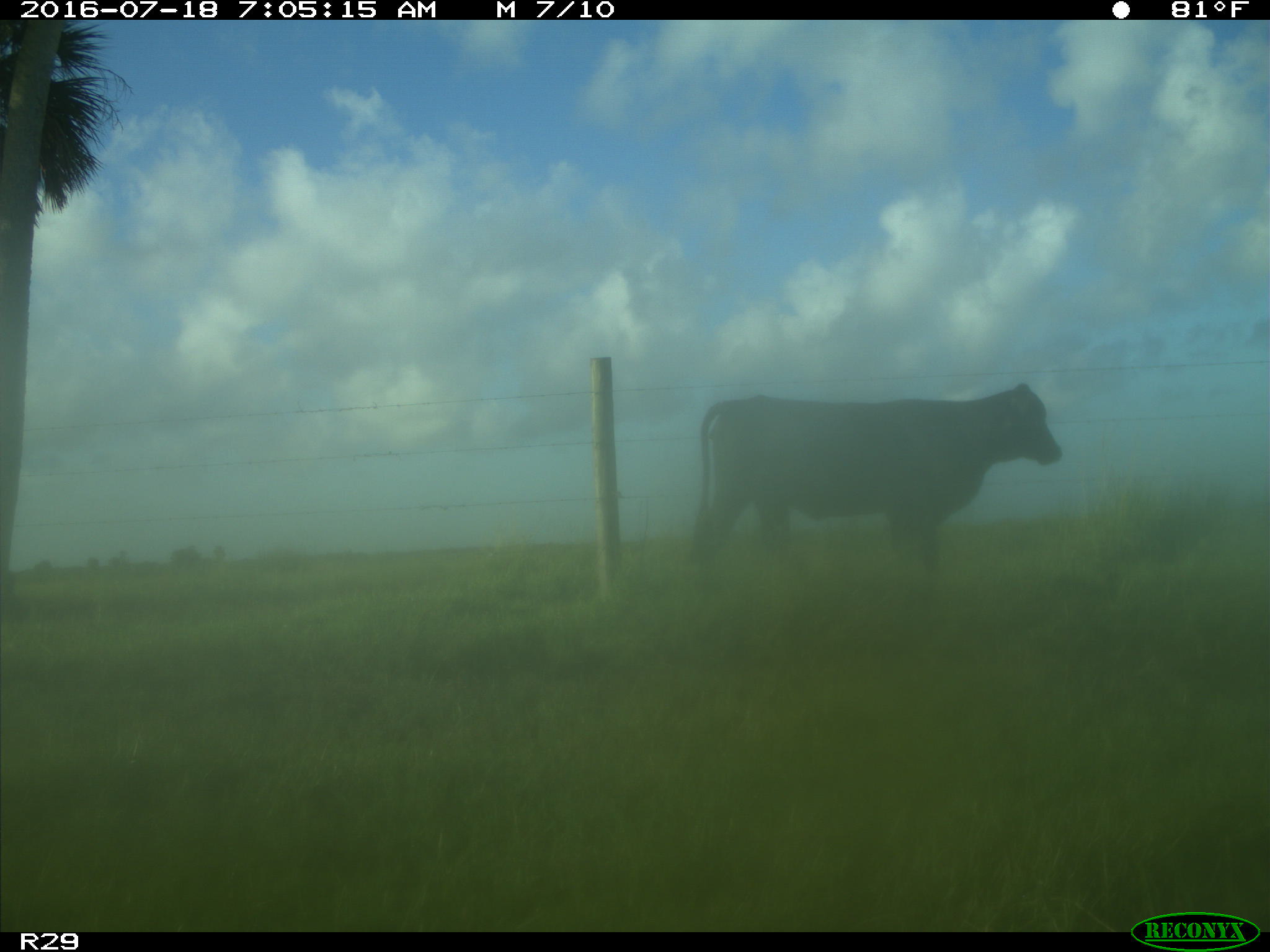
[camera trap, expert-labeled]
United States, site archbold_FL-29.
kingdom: Animalia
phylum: Chordata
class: Mammalia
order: Artiodactyla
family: Bovidae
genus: Bos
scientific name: Bos taurus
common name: domestic cow